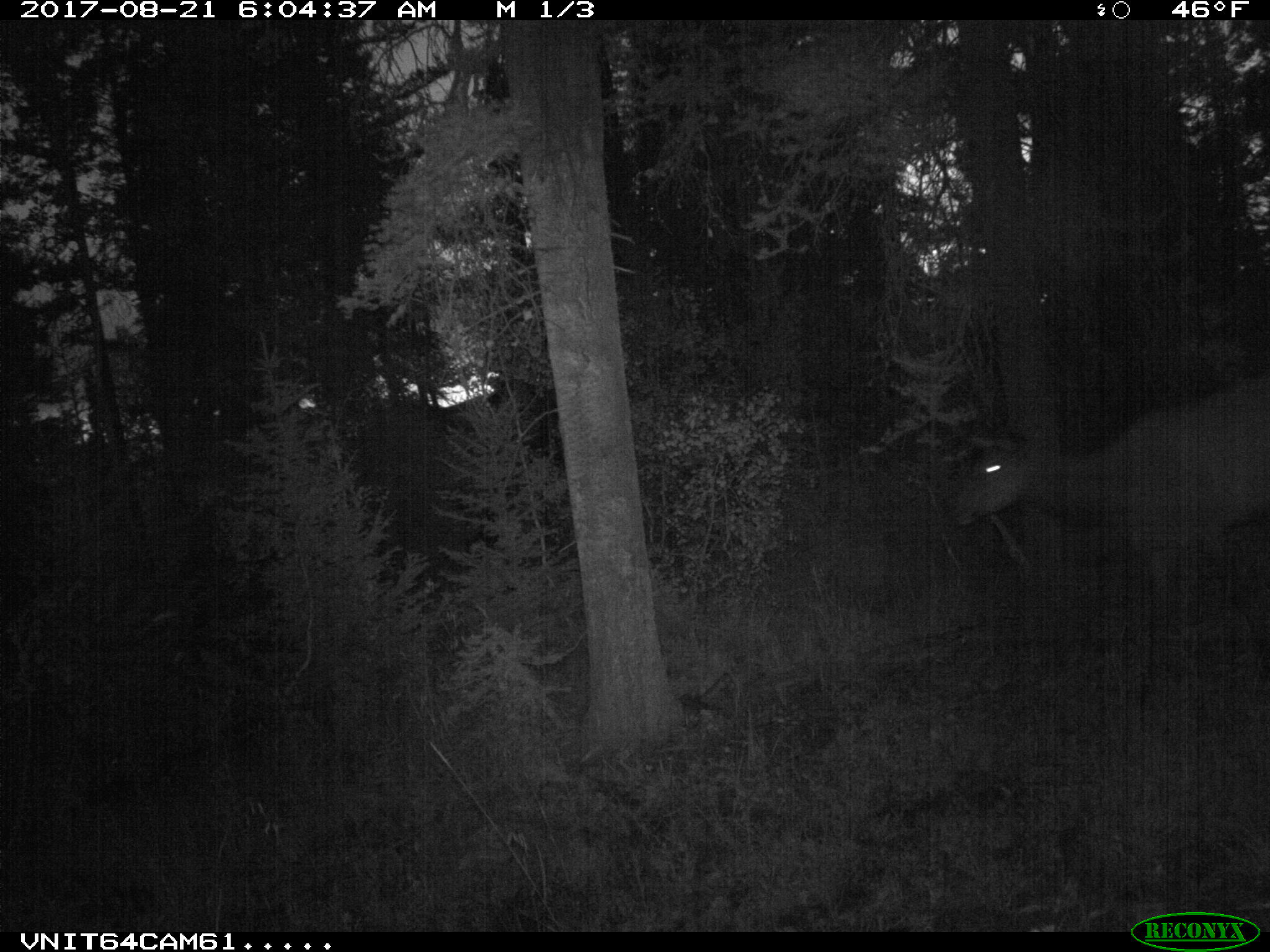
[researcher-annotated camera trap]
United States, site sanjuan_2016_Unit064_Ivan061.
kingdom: Animalia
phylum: Chordata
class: Mammalia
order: Artiodactyla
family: Cervidae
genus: Cervus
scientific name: Cervus elaphus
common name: red deer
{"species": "Cervus elaphus (red deer)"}